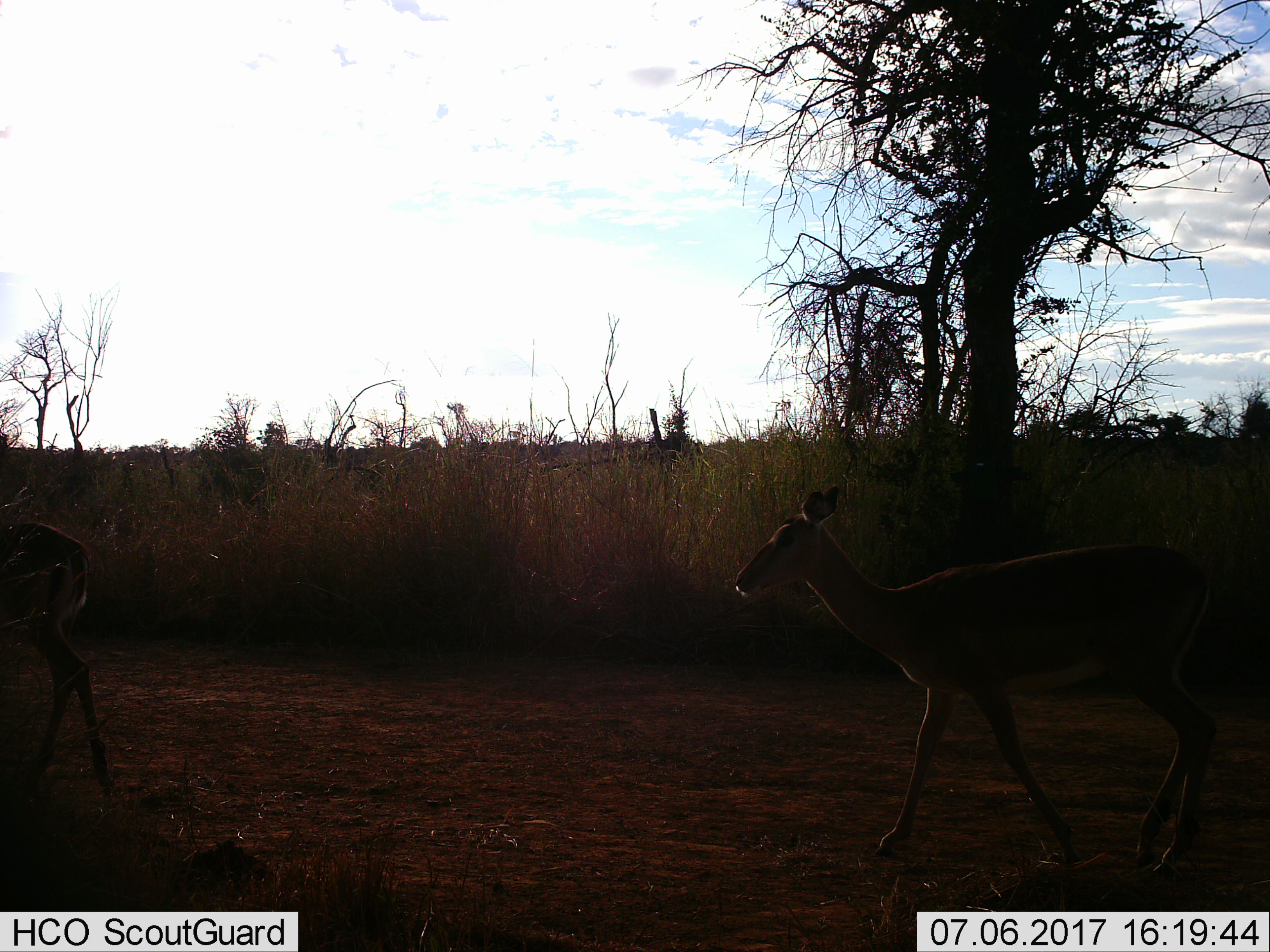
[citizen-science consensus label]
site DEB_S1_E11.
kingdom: Animalia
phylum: Chordata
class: Mammalia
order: Artiodactyla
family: Bovidae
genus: Aepyceros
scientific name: Aepyceros melampus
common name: impala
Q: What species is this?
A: Impala (Aepyceros melampus).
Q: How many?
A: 2.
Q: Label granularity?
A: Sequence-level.